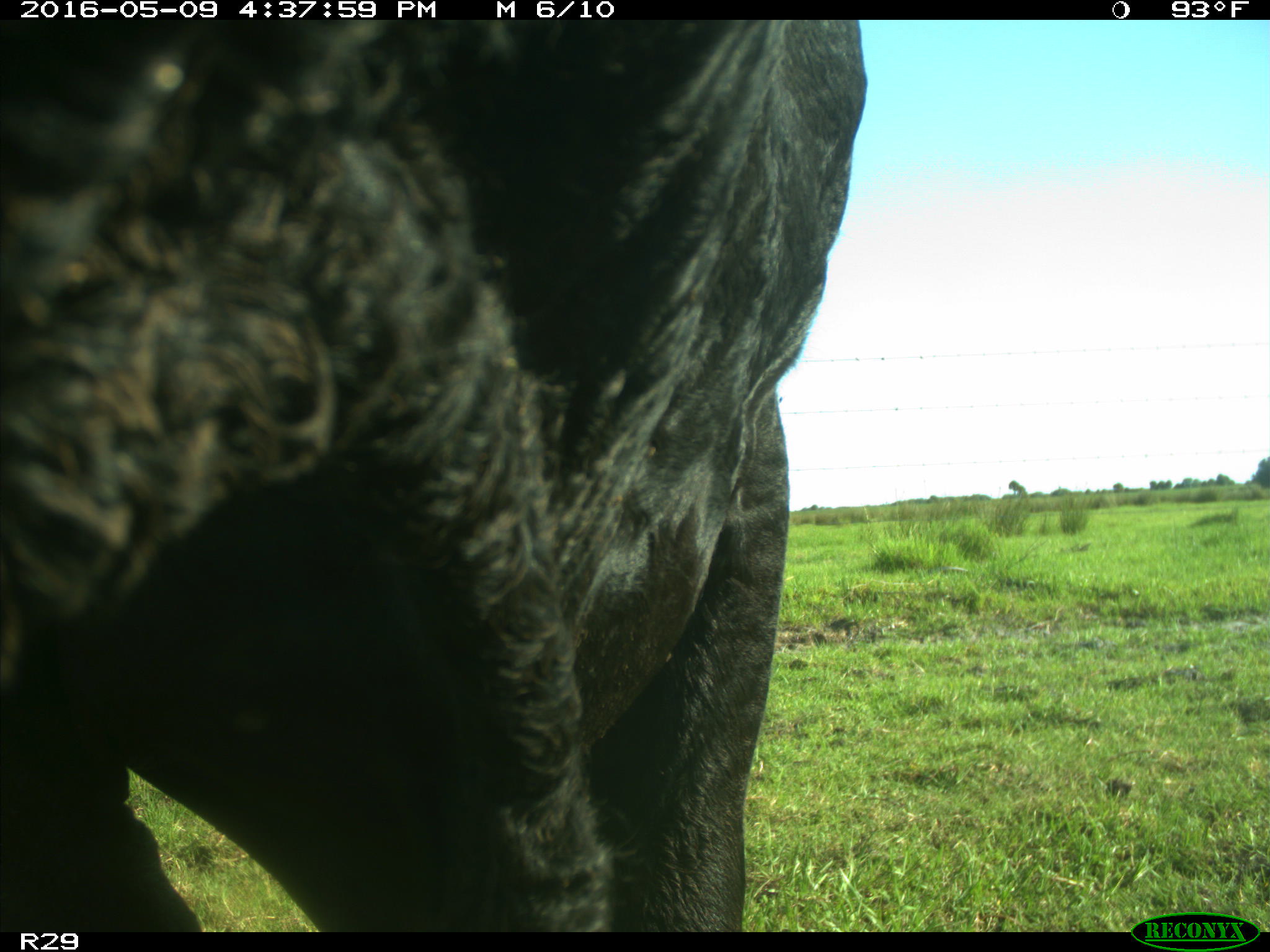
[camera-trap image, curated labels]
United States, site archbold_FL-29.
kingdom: Animalia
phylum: Chordata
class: Mammalia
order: Artiodactyla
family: Bovidae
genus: Bos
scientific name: Bos taurus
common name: domestic cow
Bos taurus (domestic cow).